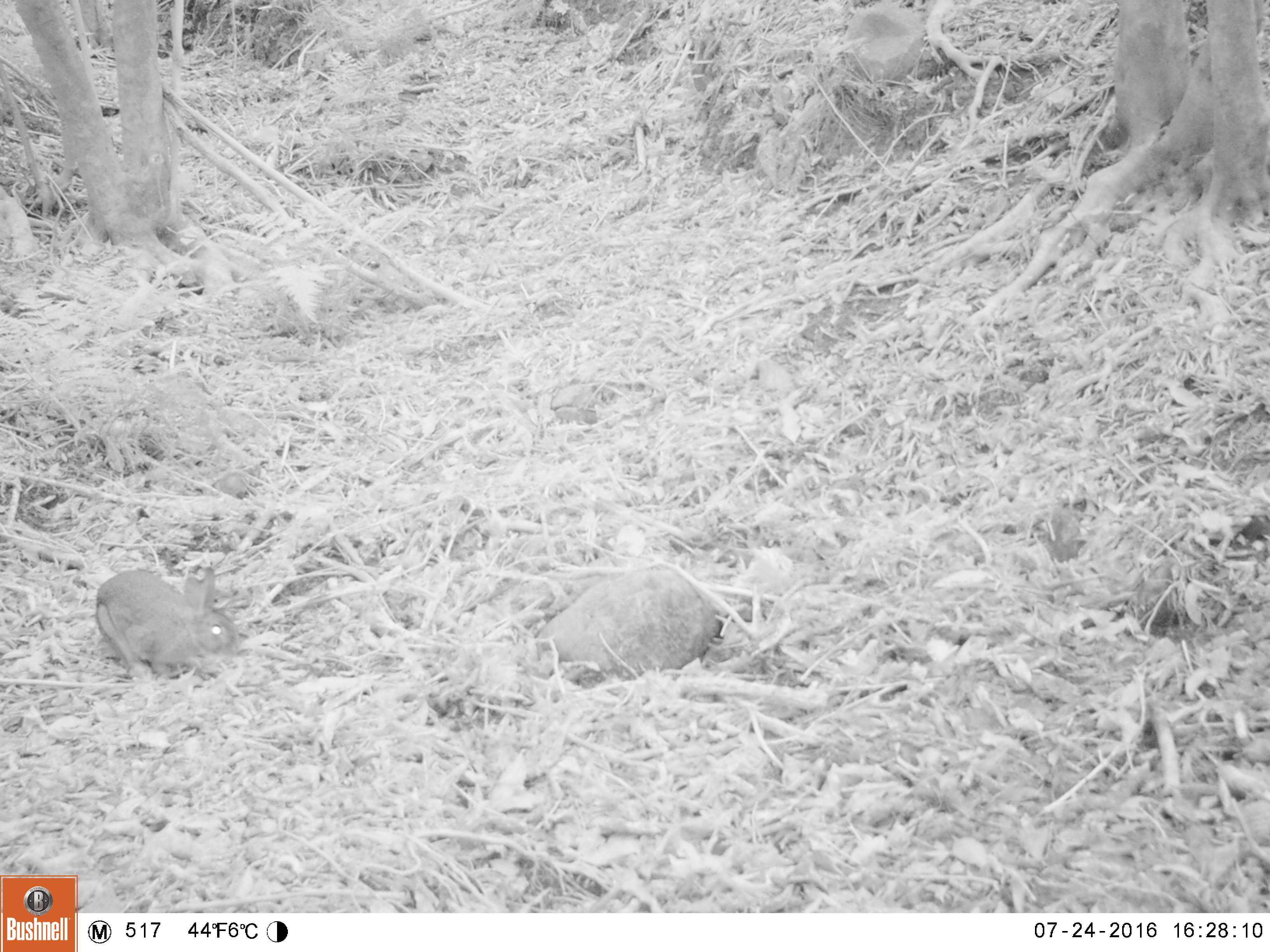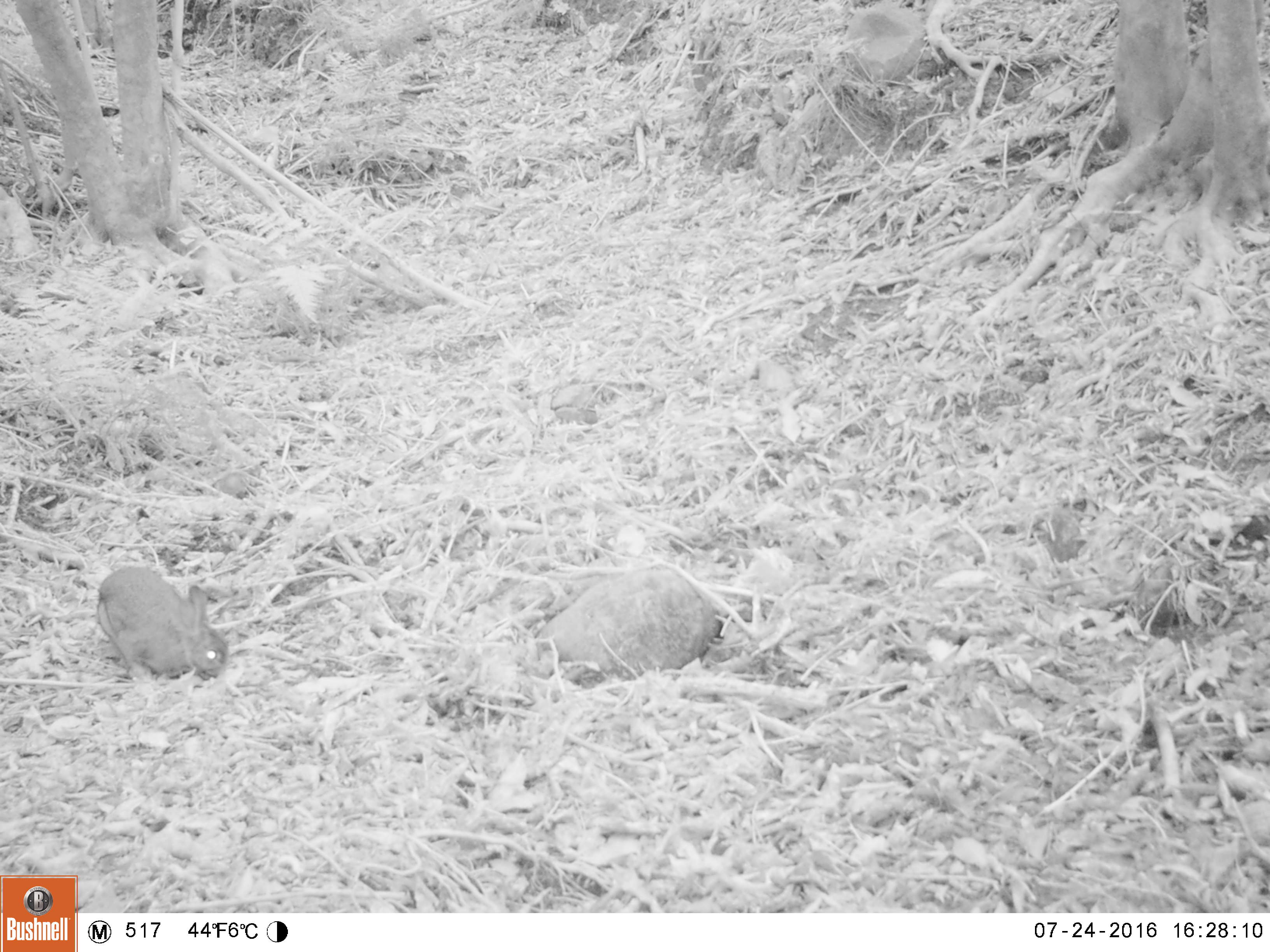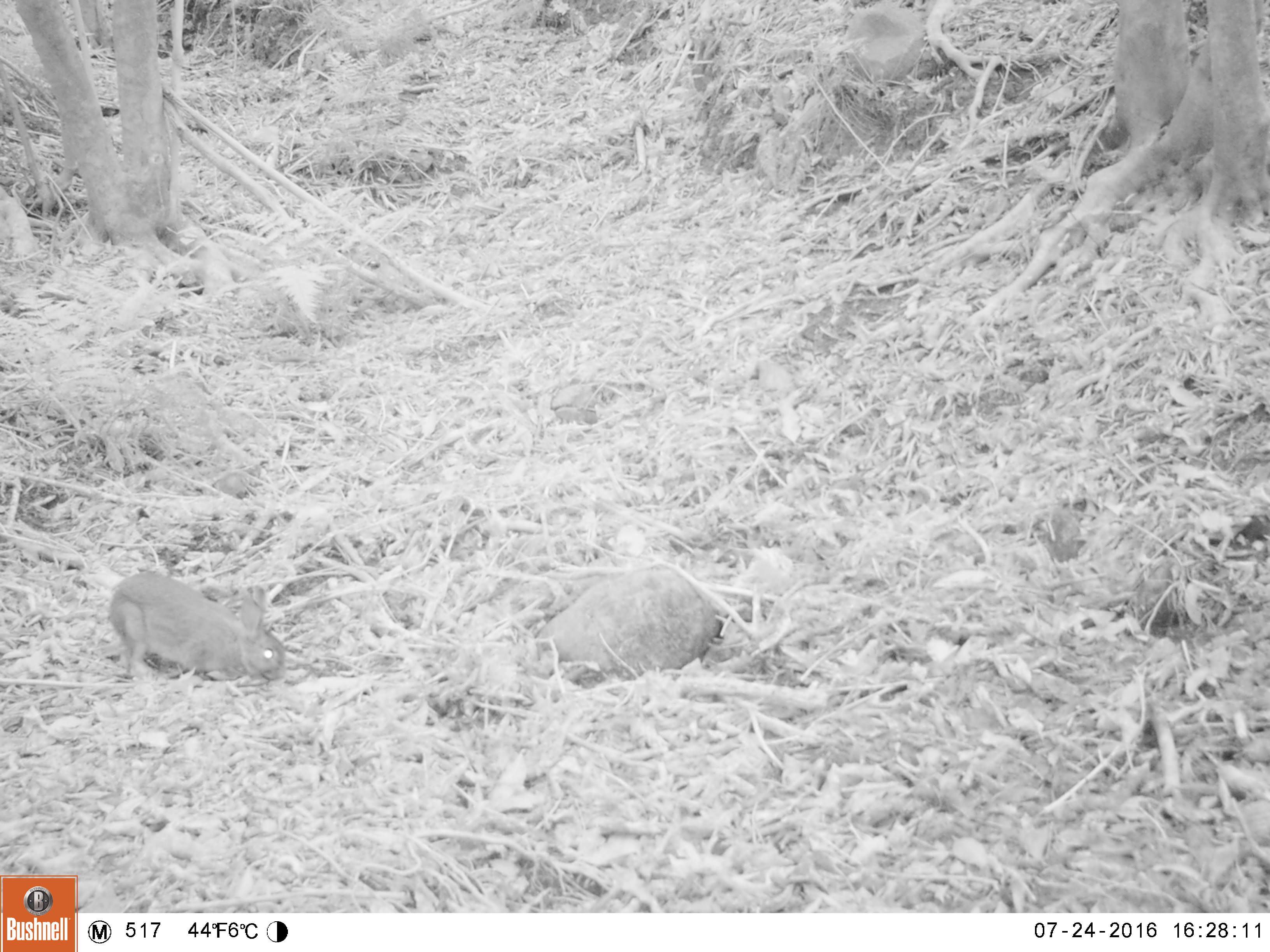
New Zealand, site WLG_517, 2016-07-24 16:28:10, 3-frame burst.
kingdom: Animalia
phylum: Chordata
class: Mammalia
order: Lagomorpha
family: Leporidae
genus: Oryctolagus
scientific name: Oryctolagus cuniculus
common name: european rabbit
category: rabbit